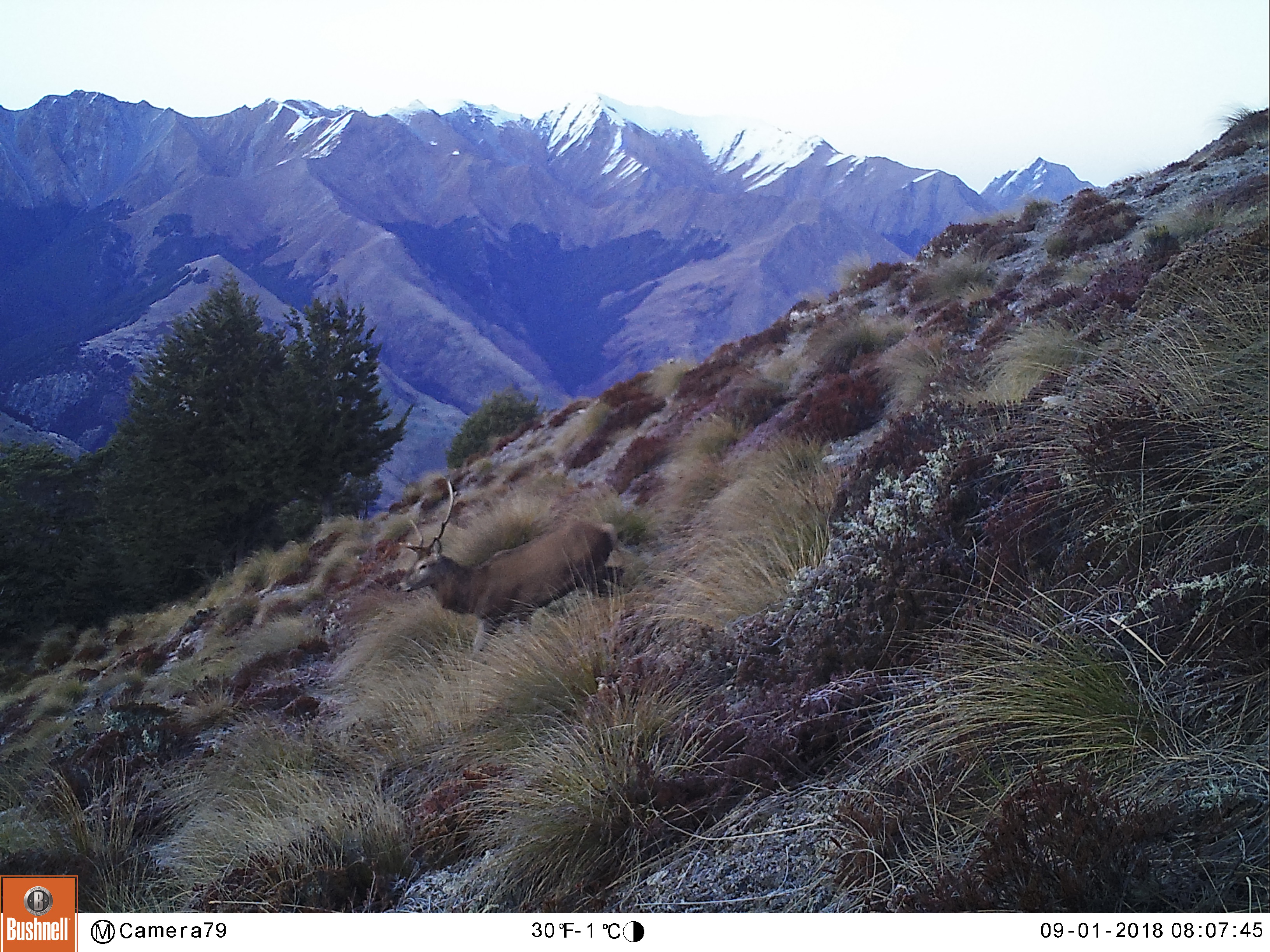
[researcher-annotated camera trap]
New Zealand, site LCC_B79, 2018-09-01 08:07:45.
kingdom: Animalia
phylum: Chordata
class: Mammalia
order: Artiodactyla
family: Cervidae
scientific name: Cervidae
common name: deer